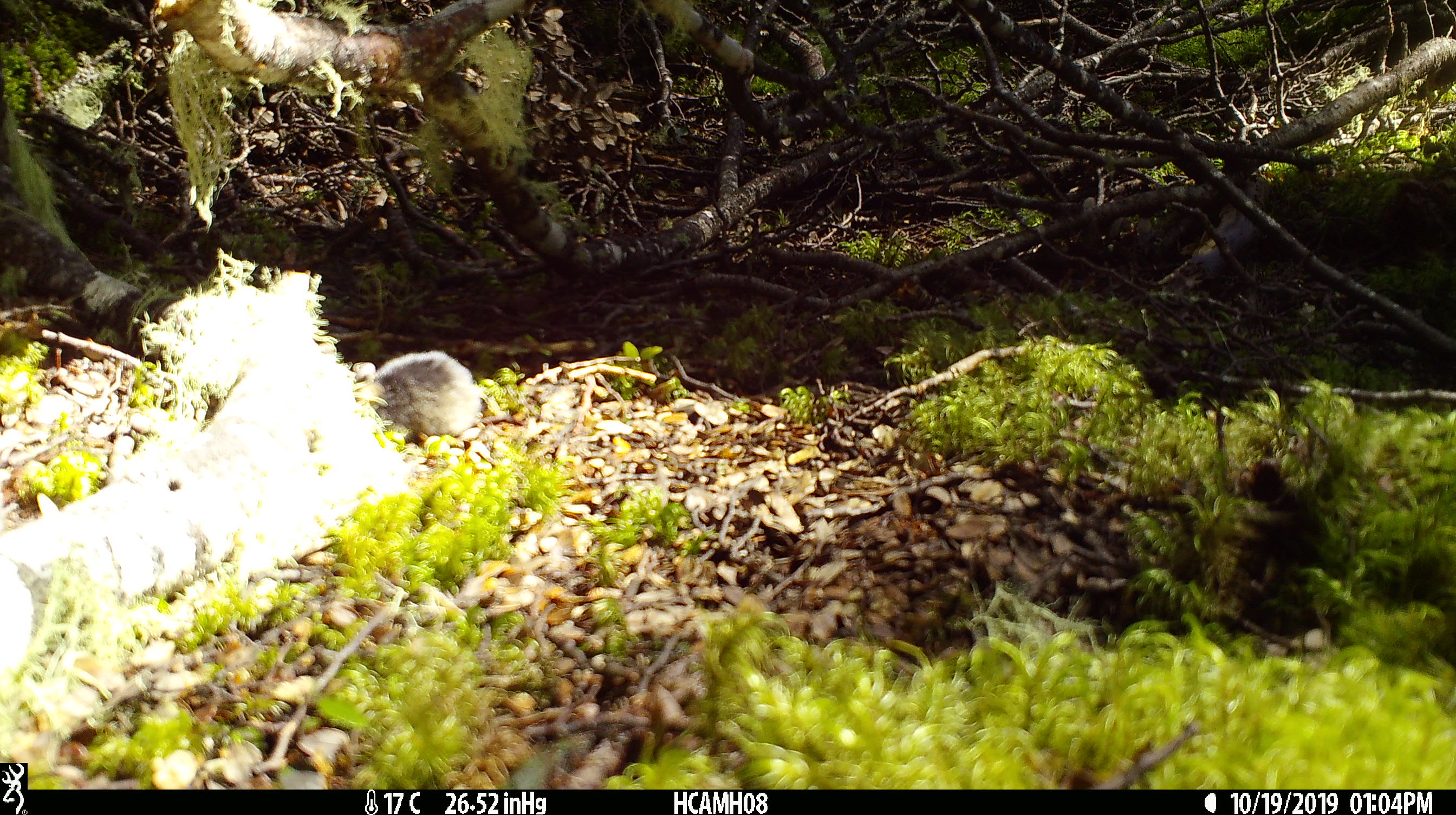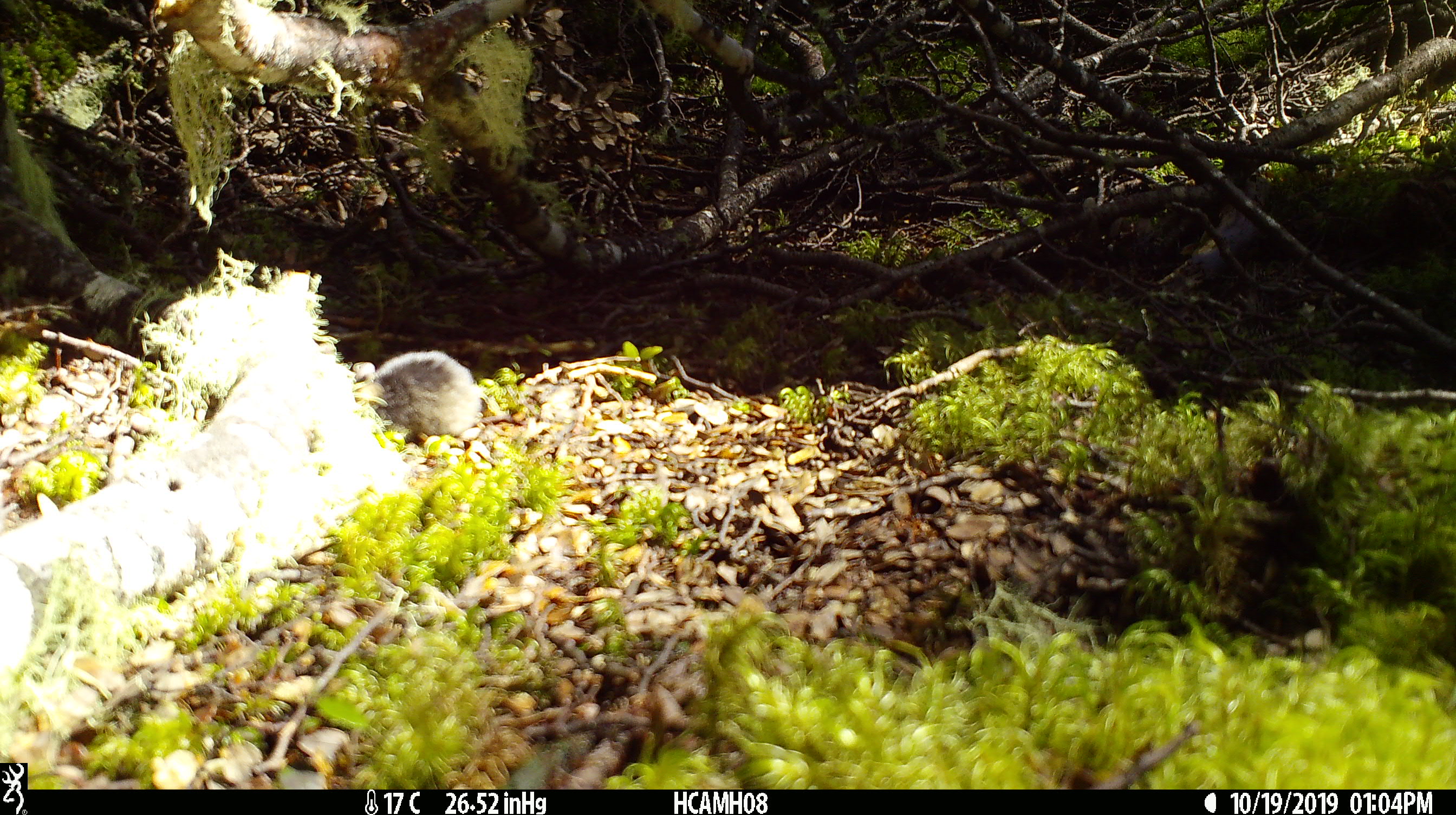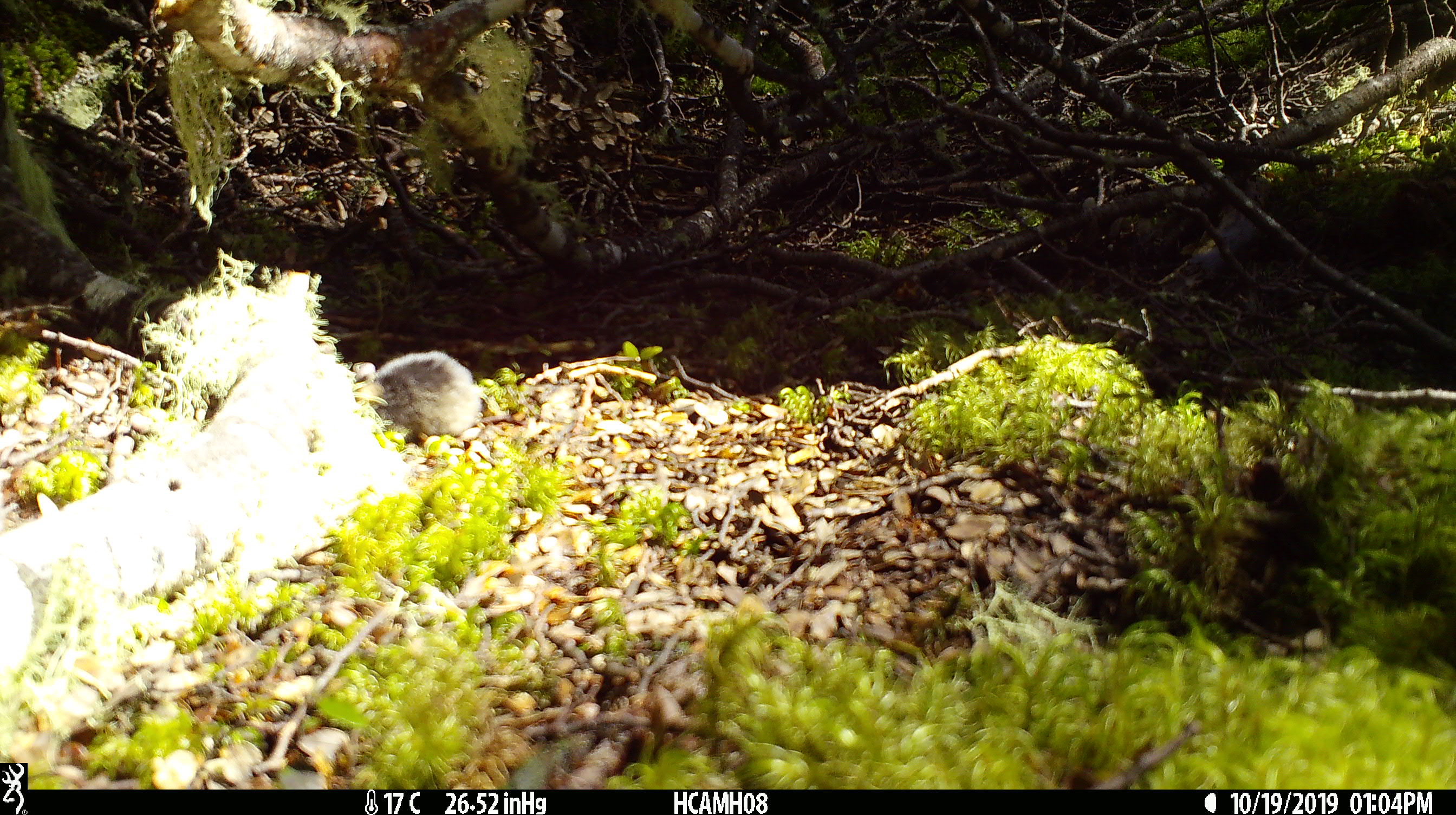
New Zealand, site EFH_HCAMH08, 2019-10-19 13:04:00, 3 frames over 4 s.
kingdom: Animalia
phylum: Chordata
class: Mammalia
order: Rodentia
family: Muridae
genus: Mus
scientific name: Mus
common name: mouse